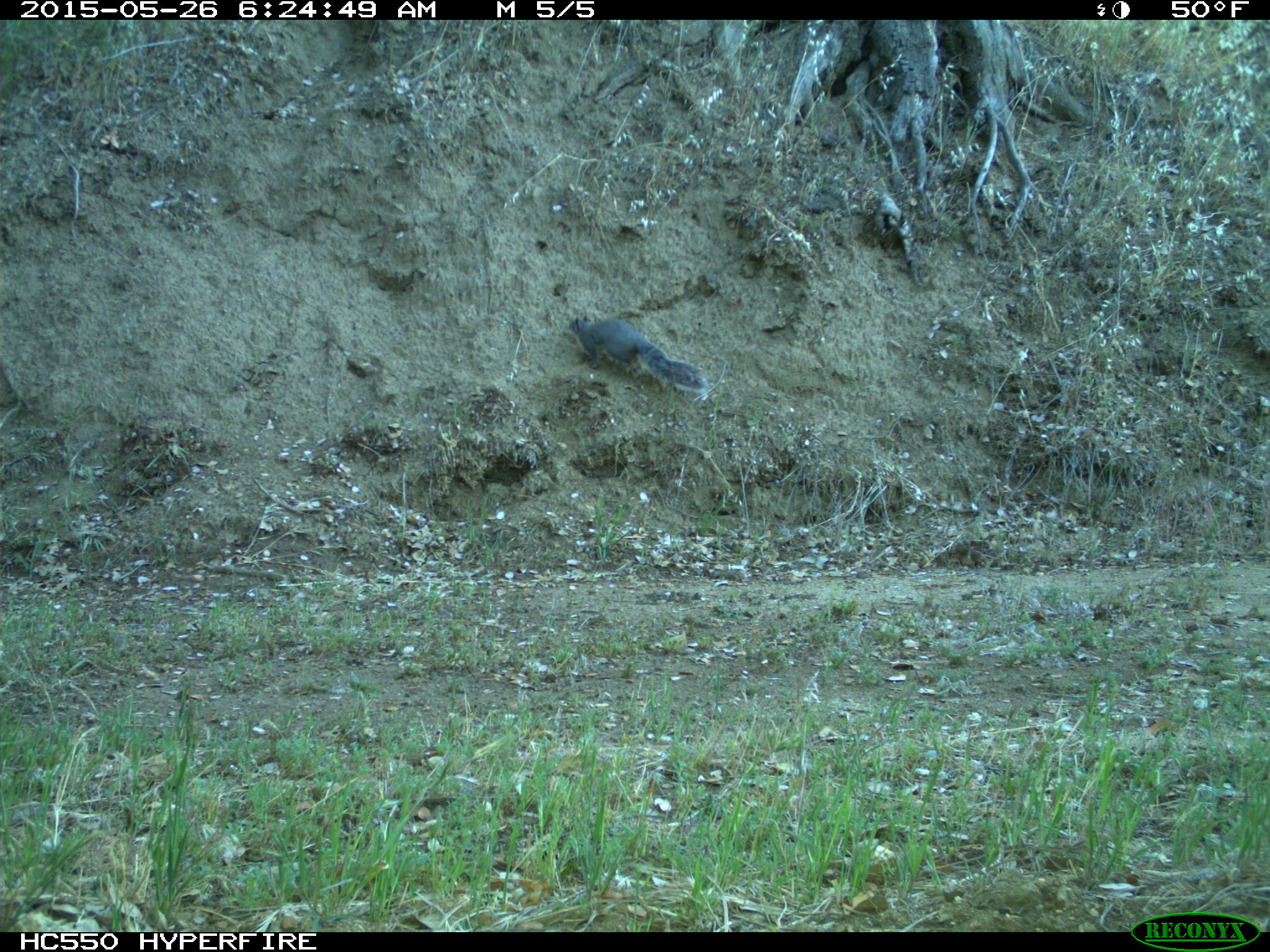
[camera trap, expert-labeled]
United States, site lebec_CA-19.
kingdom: Animalia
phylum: Chordata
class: Mammalia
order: Rodentia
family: Sciuridae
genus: Sciurus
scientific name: Sciurus carolinensis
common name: eastern gray squirrel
Sciurus carolinensis (eastern gray squirrel).